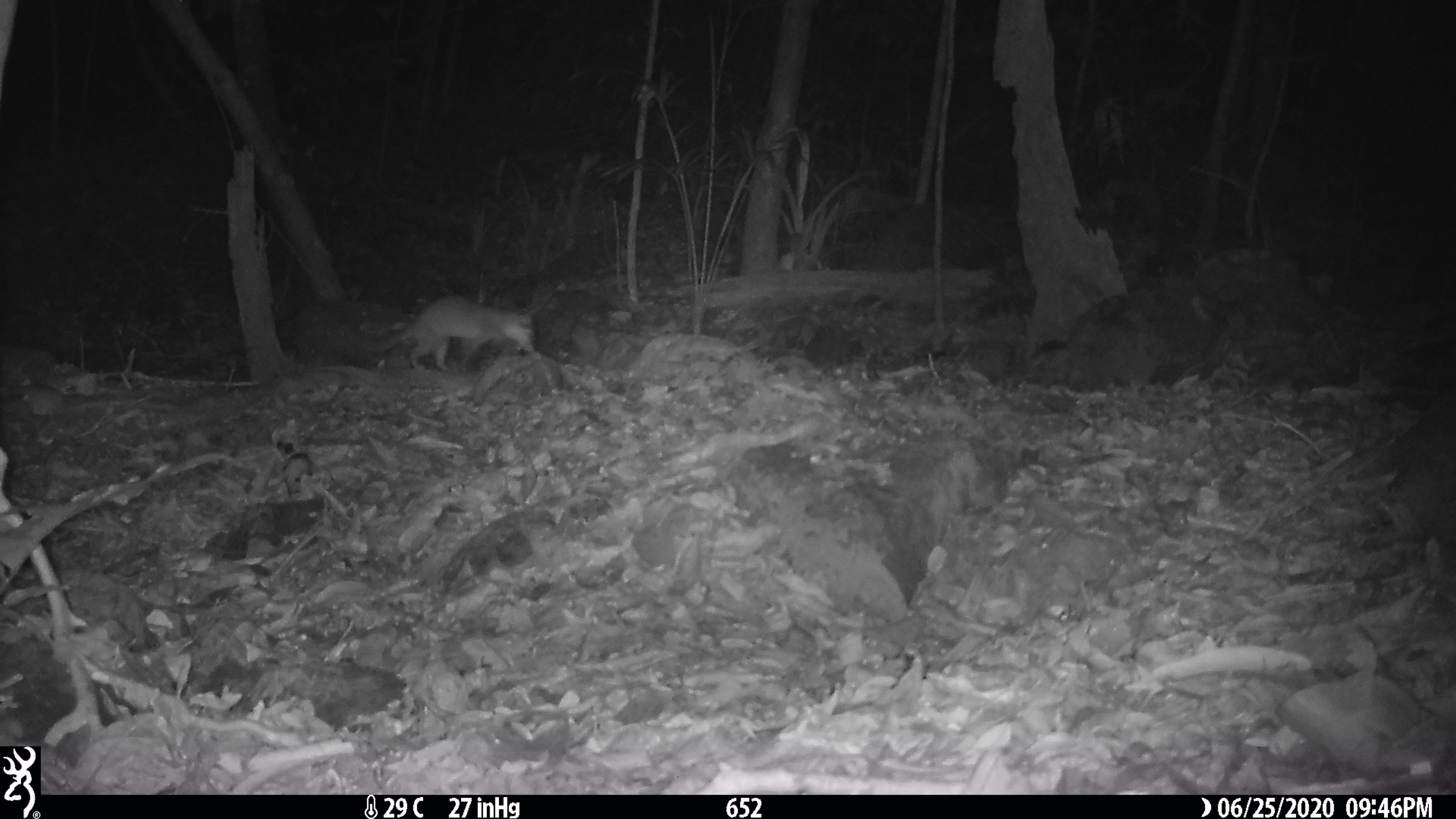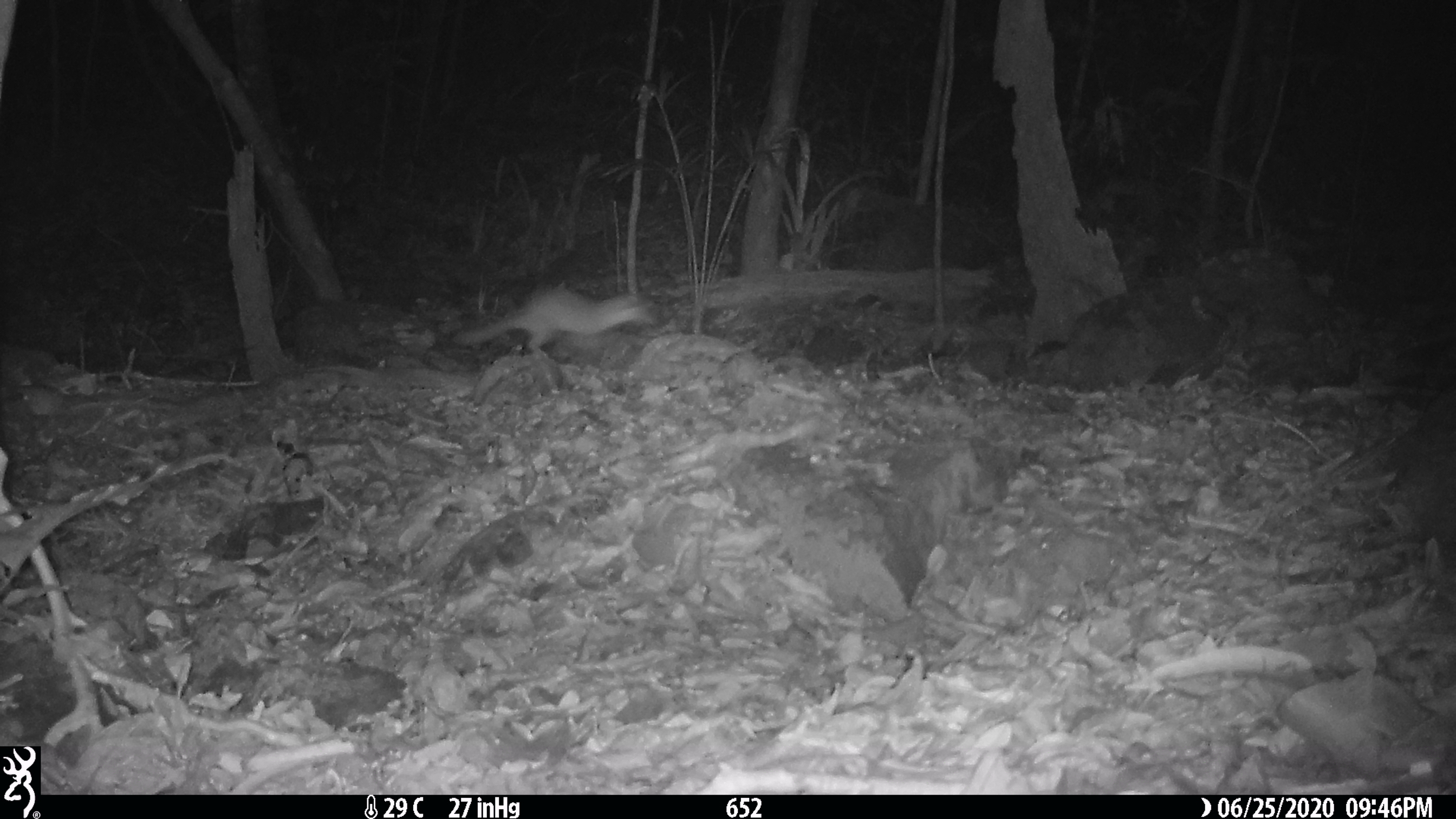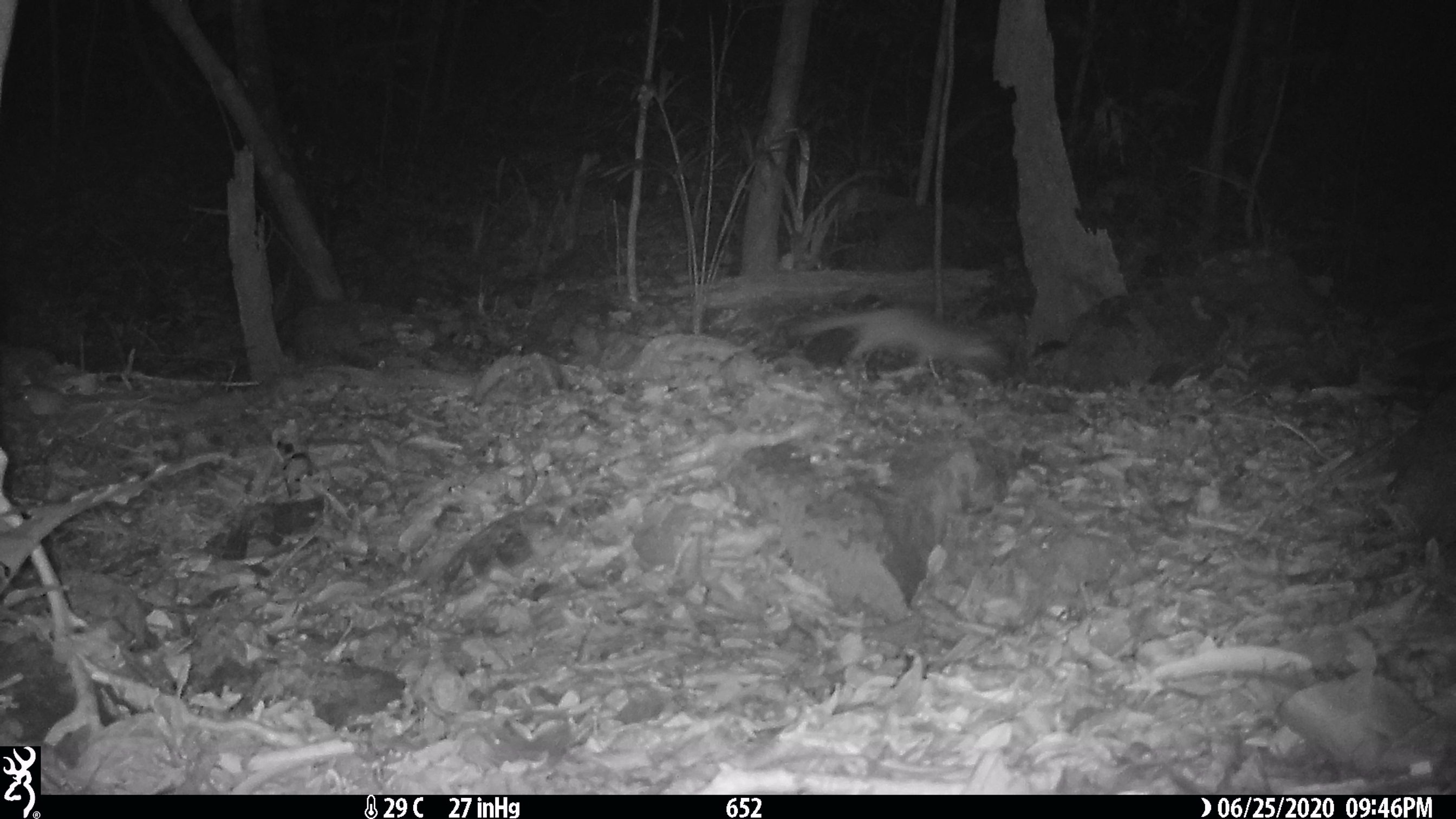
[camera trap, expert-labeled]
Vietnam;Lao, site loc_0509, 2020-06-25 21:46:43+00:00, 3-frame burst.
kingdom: Animalia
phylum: Chordata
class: Mammalia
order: Carnivora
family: Mustelidae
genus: Melogale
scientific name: Melogale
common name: ferret badger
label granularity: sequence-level